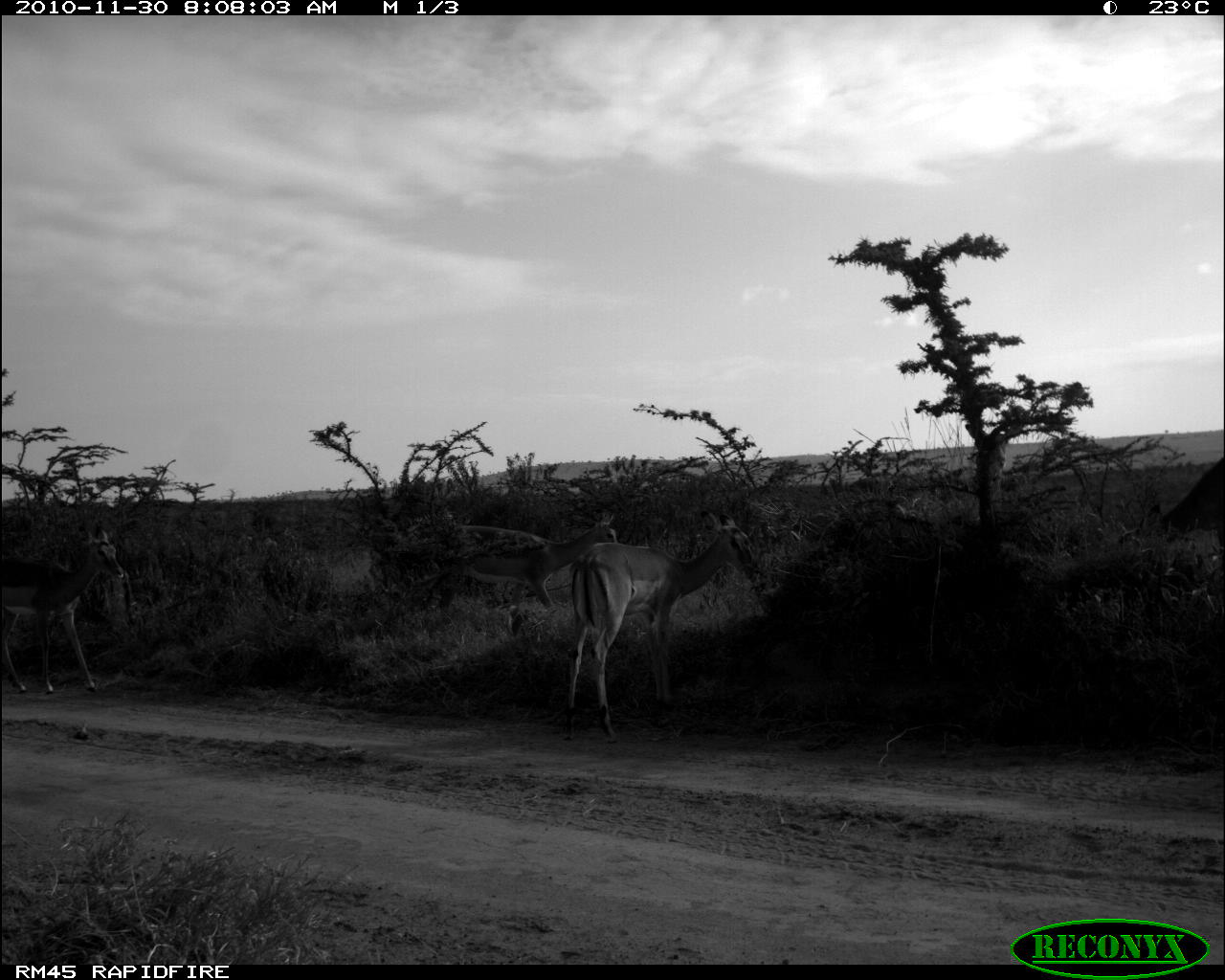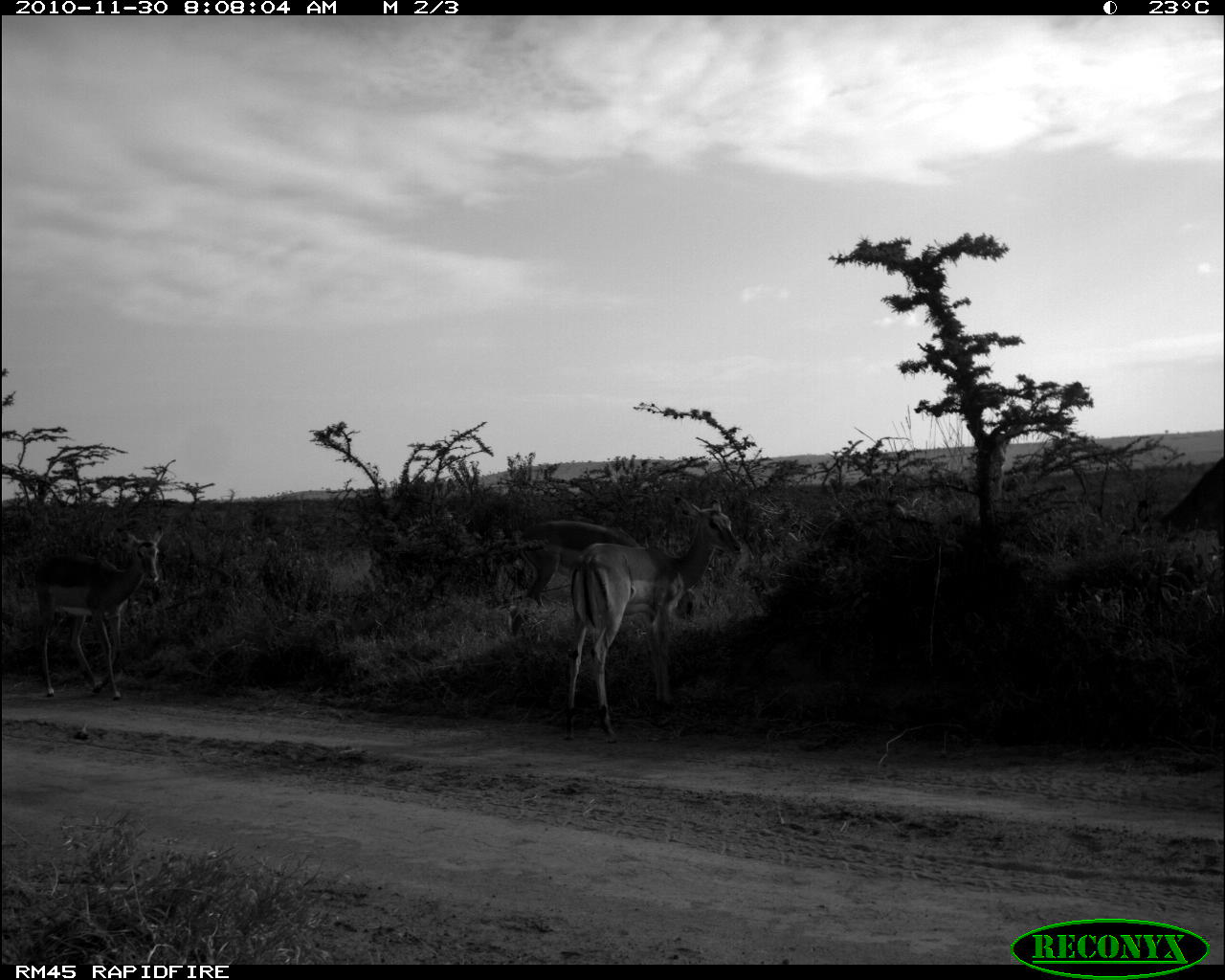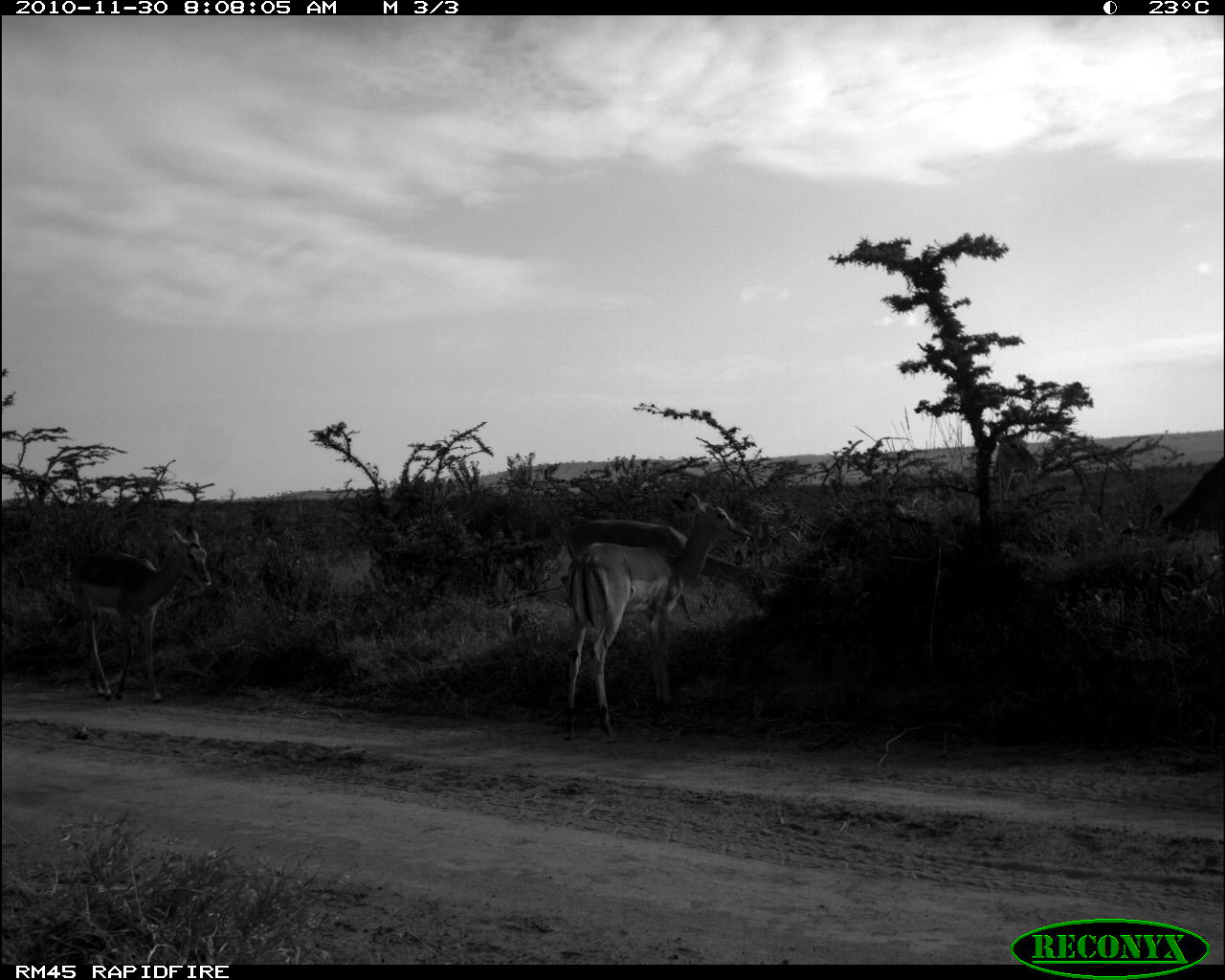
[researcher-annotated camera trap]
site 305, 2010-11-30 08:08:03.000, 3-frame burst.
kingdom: Animalia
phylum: Chordata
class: Mammalia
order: Artiodactyla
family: Bovidae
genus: Aepyceros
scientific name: Aepyceros melampus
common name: impala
Aepyceros melampus (impala), count 4.